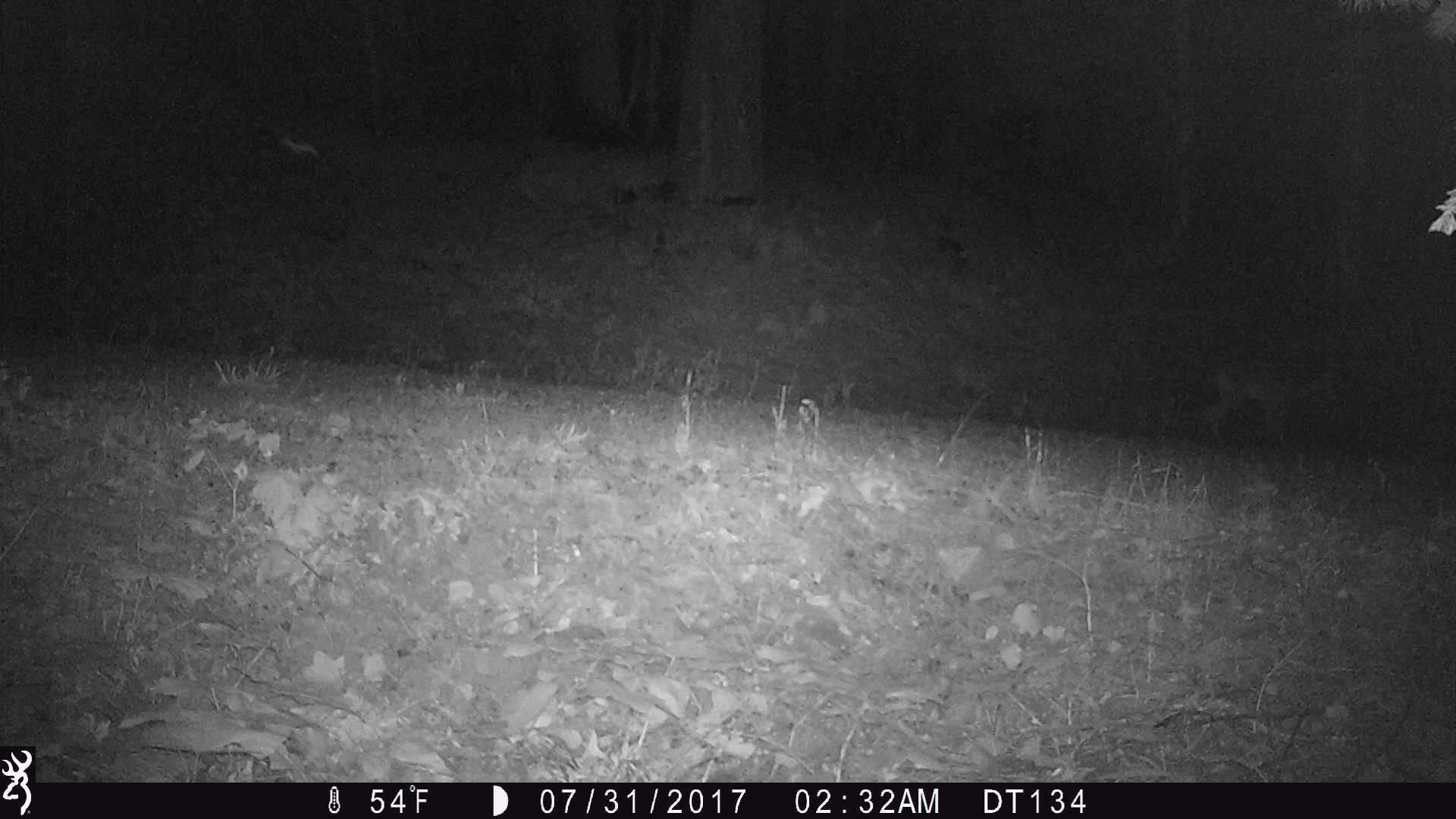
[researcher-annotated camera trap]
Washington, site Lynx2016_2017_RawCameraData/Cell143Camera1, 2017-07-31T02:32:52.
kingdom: Animalia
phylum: Chordata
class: Mammalia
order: Carnivora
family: Canidae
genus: Canis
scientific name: Canis latrans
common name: coyote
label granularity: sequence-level